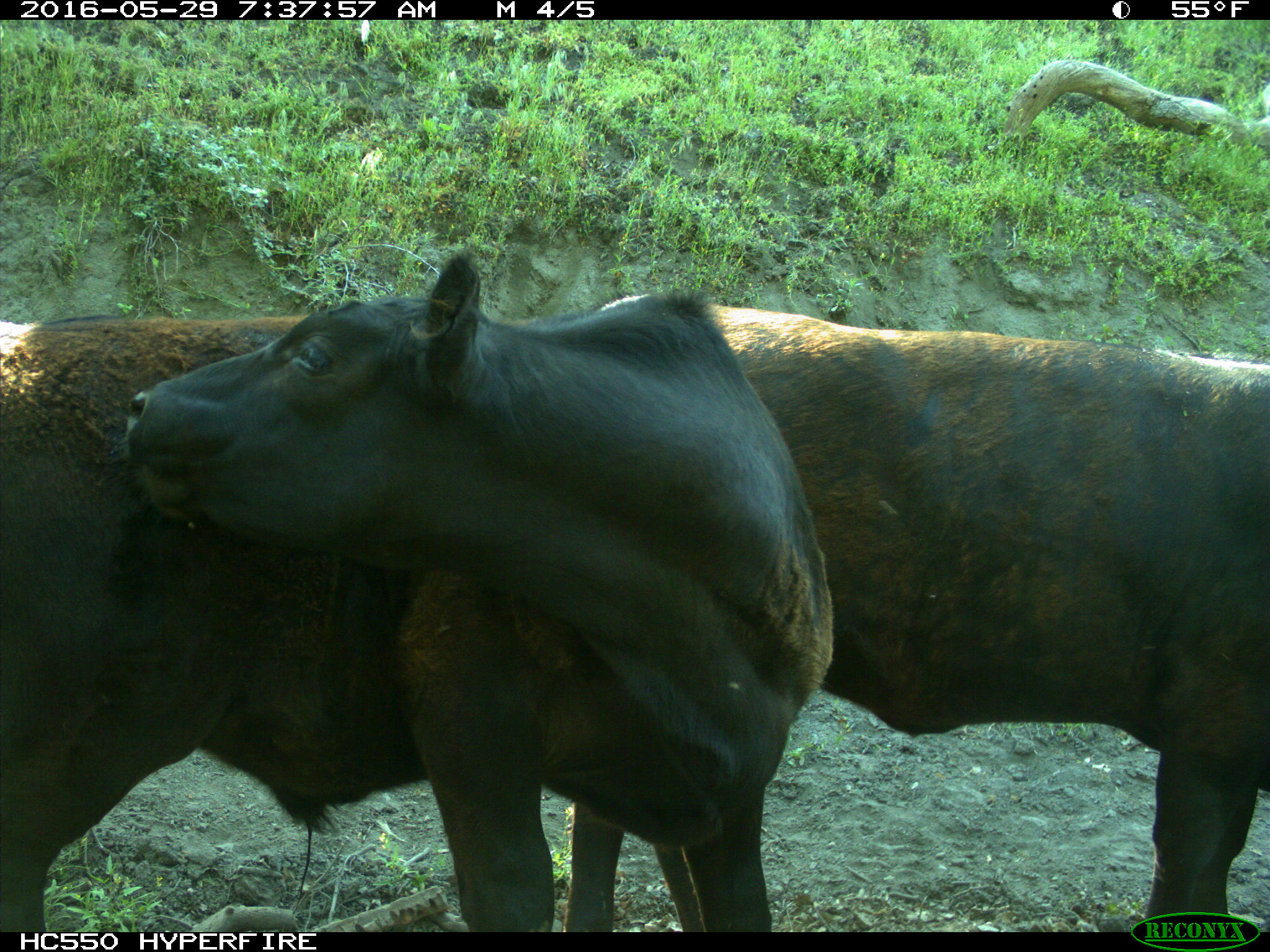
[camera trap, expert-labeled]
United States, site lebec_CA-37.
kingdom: Animalia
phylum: Chordata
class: Mammalia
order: Artiodactyla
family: Bovidae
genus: Bos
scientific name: Bos taurus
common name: domestic cow